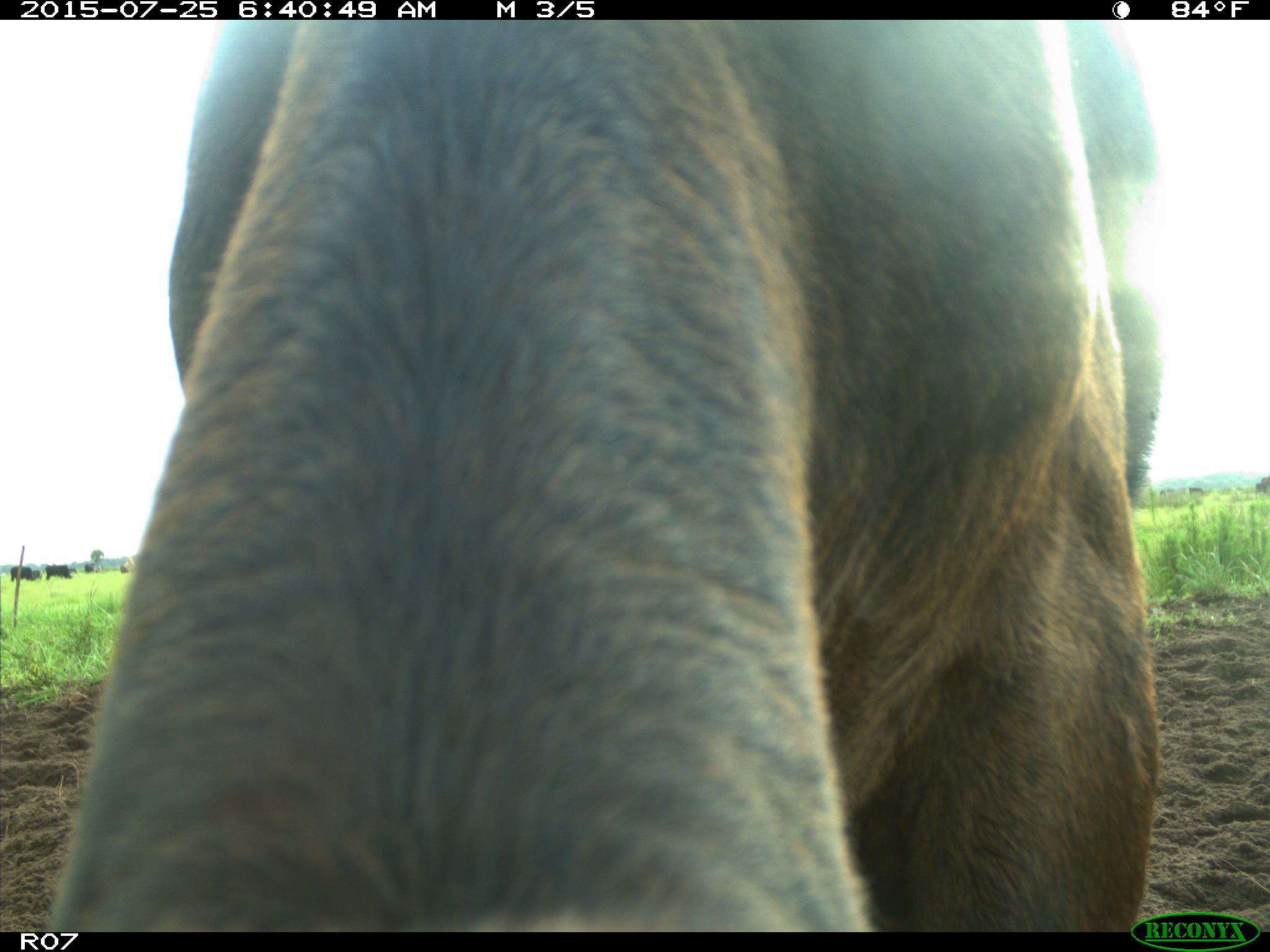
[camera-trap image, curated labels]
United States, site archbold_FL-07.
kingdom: Animalia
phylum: Chordata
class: Mammalia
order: Artiodactyla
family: Bovidae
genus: Bos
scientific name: Bos taurus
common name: domestic cow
Bos taurus (domestic cow).